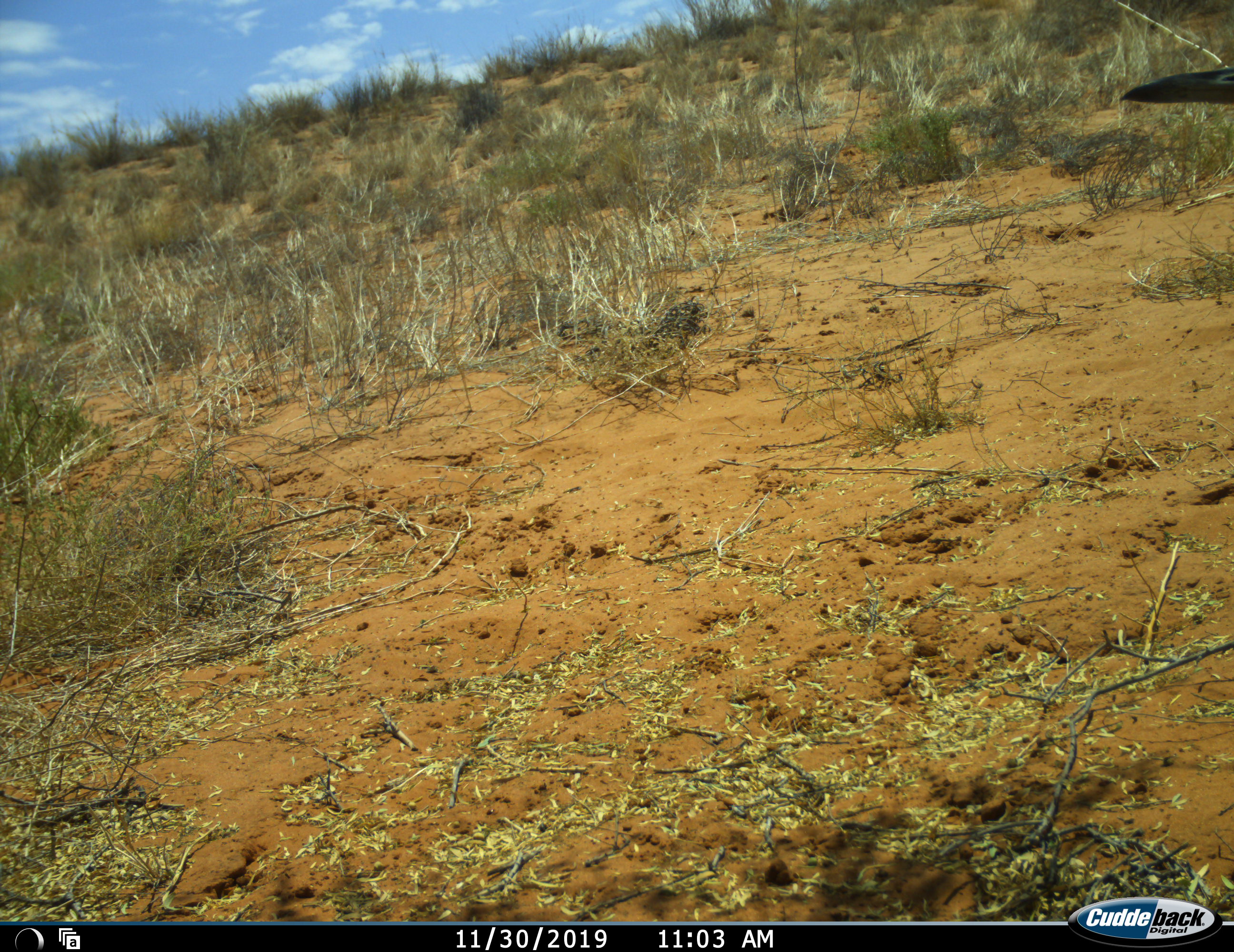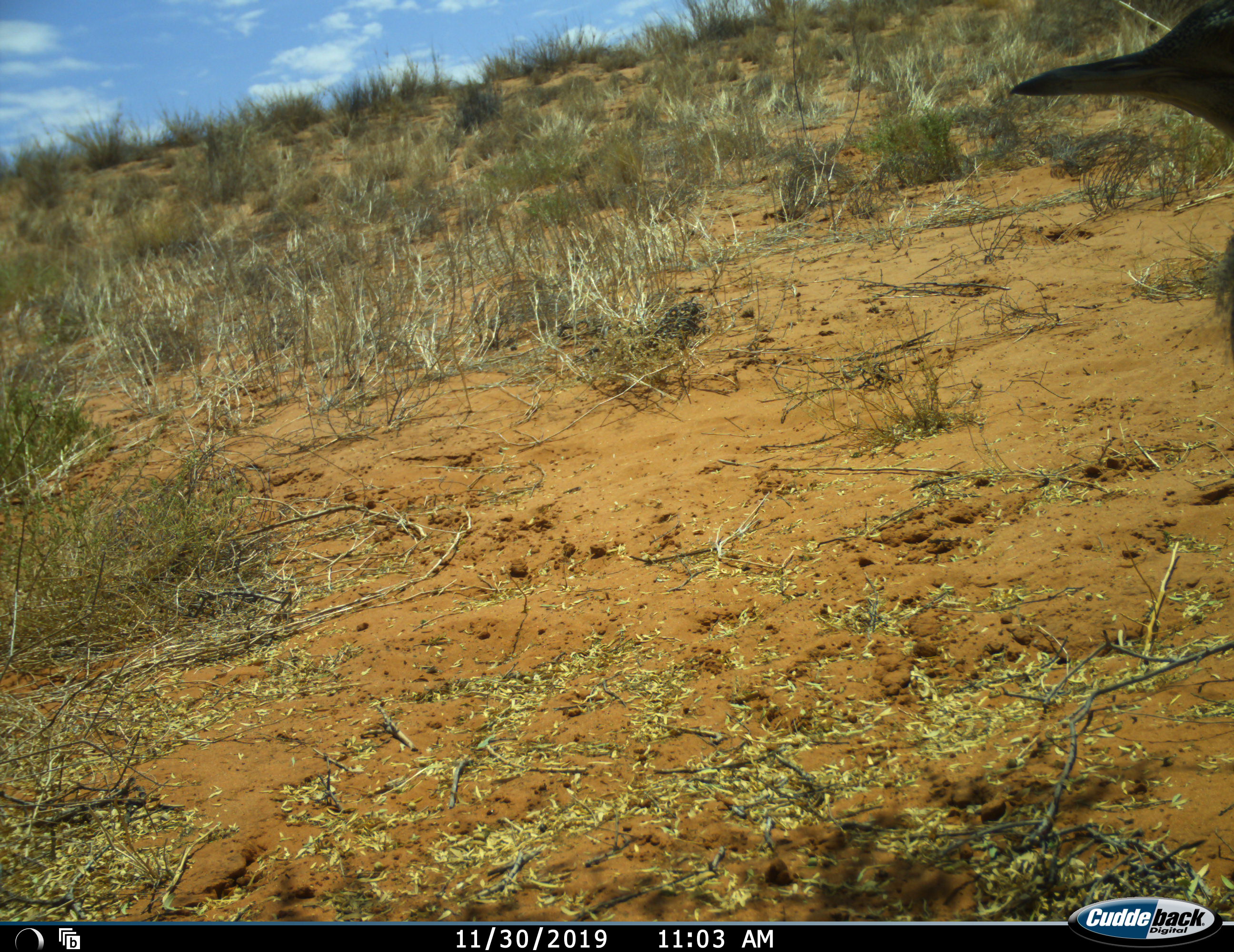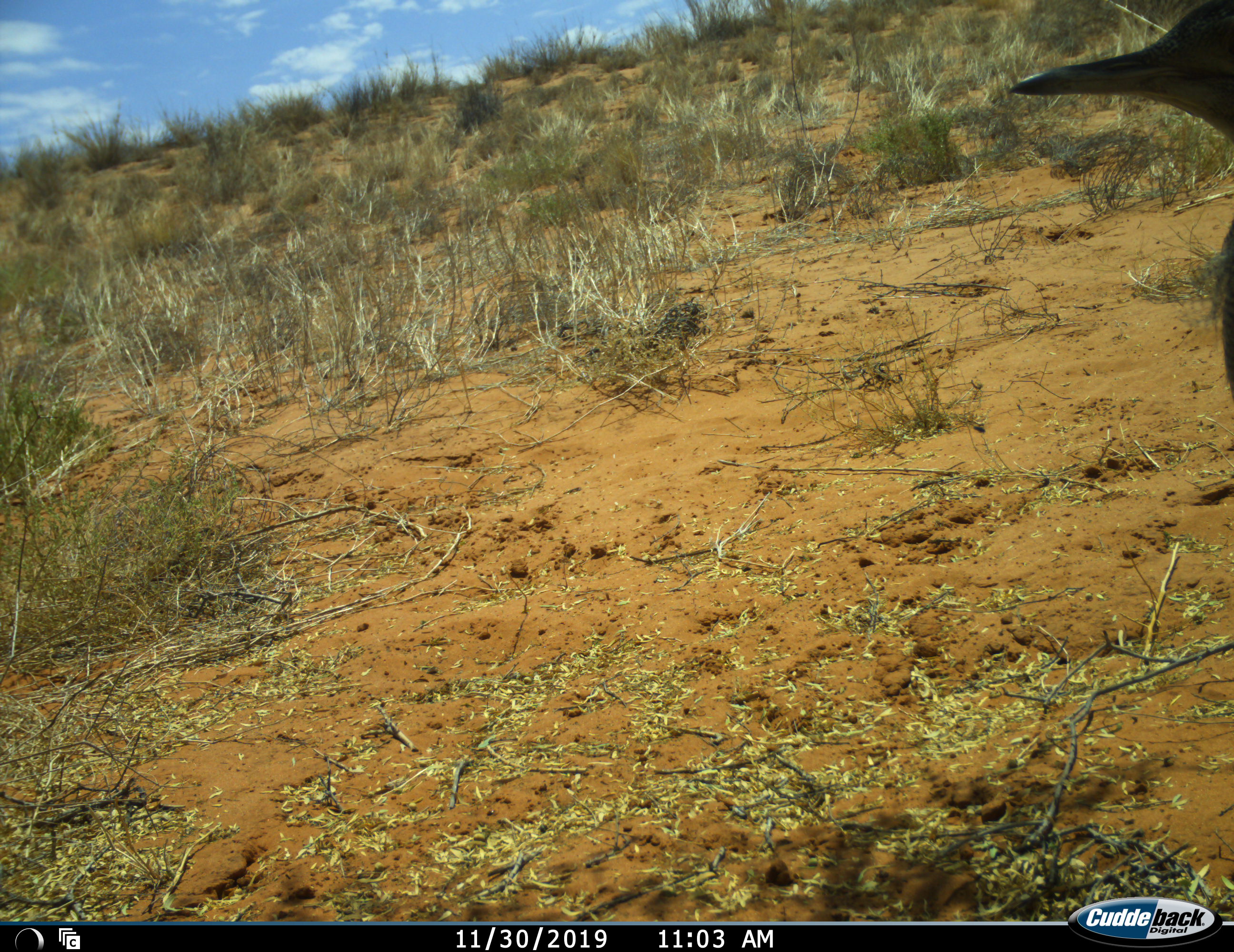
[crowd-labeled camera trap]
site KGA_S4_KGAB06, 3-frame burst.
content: unidentified animal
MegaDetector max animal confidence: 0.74